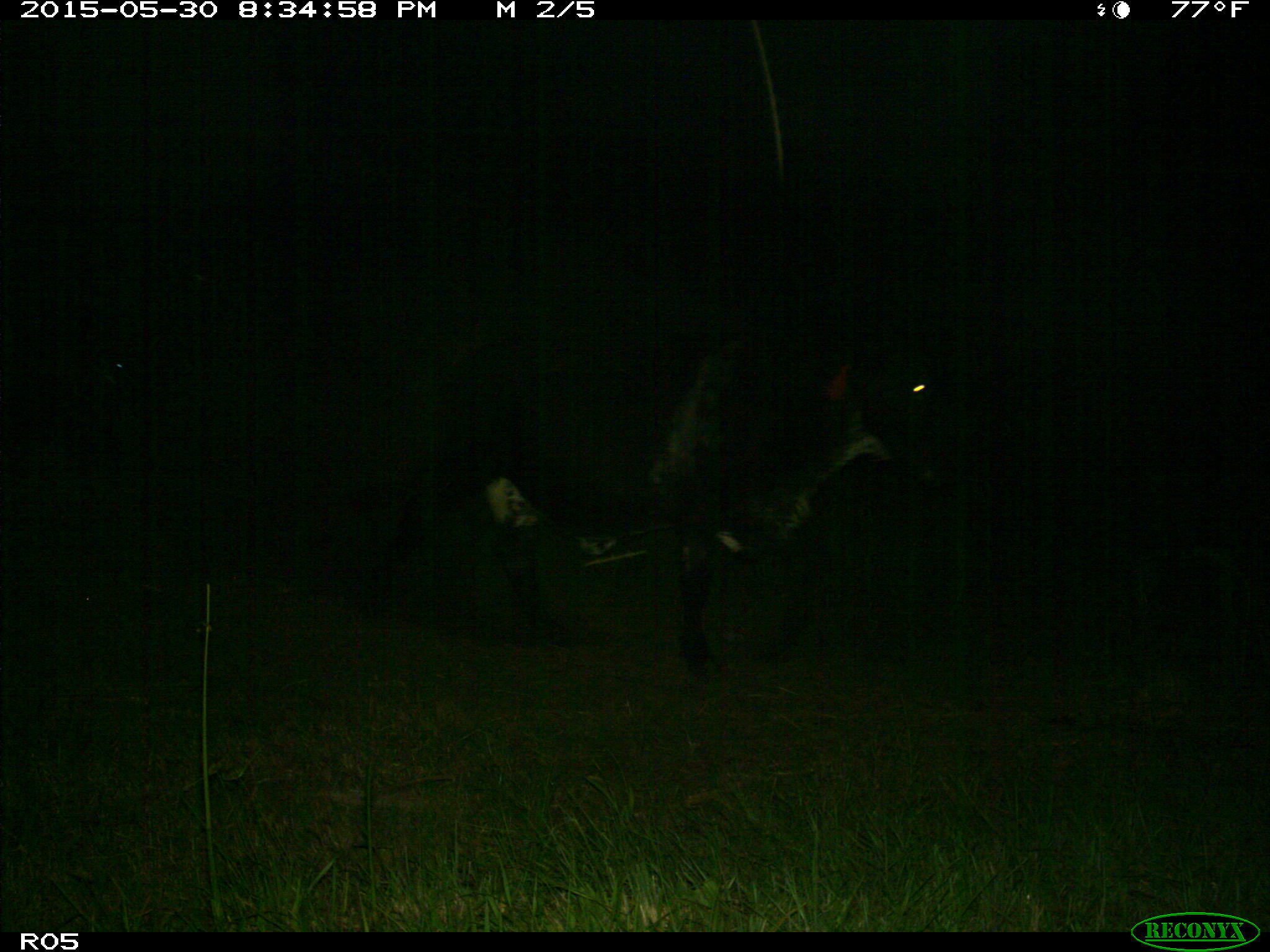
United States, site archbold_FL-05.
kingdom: Animalia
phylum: Chordata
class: Mammalia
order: Artiodactyla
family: Bovidae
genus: Bos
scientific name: Bos taurus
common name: domestic cow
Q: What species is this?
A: Bos taurus (domestic cow).